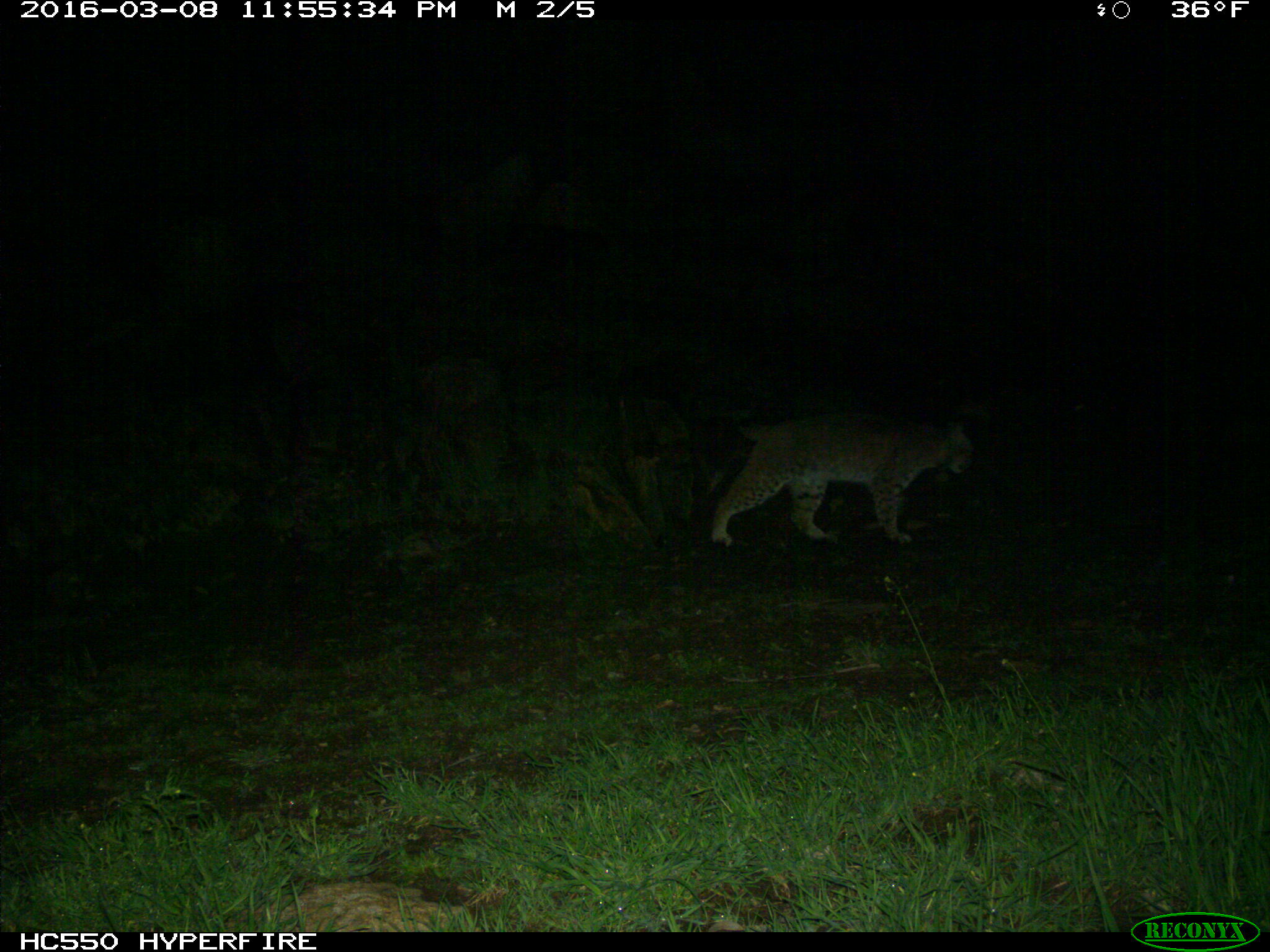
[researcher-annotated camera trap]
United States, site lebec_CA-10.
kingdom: Animalia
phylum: Chordata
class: Mammalia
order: Carnivora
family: Felidae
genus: Lynx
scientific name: Lynx rufus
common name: bobcat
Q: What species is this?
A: Lynx rufus (bobcat).